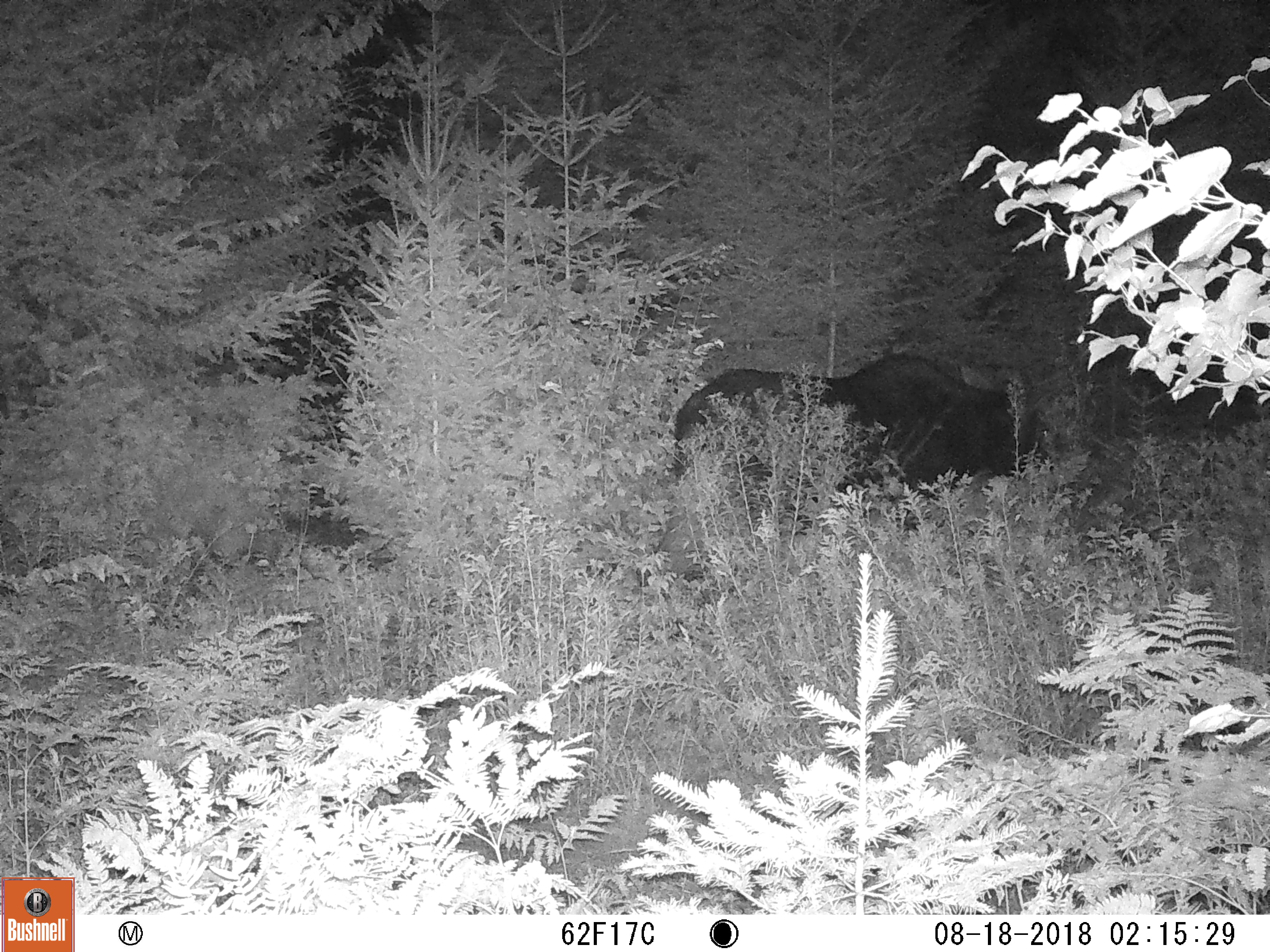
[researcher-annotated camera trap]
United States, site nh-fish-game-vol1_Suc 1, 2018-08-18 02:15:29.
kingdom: Animalia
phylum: Chordata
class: Mammalia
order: Artiodactyla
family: Cervidae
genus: Alces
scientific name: Alces alces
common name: moose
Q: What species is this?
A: Moose (Alces alces).